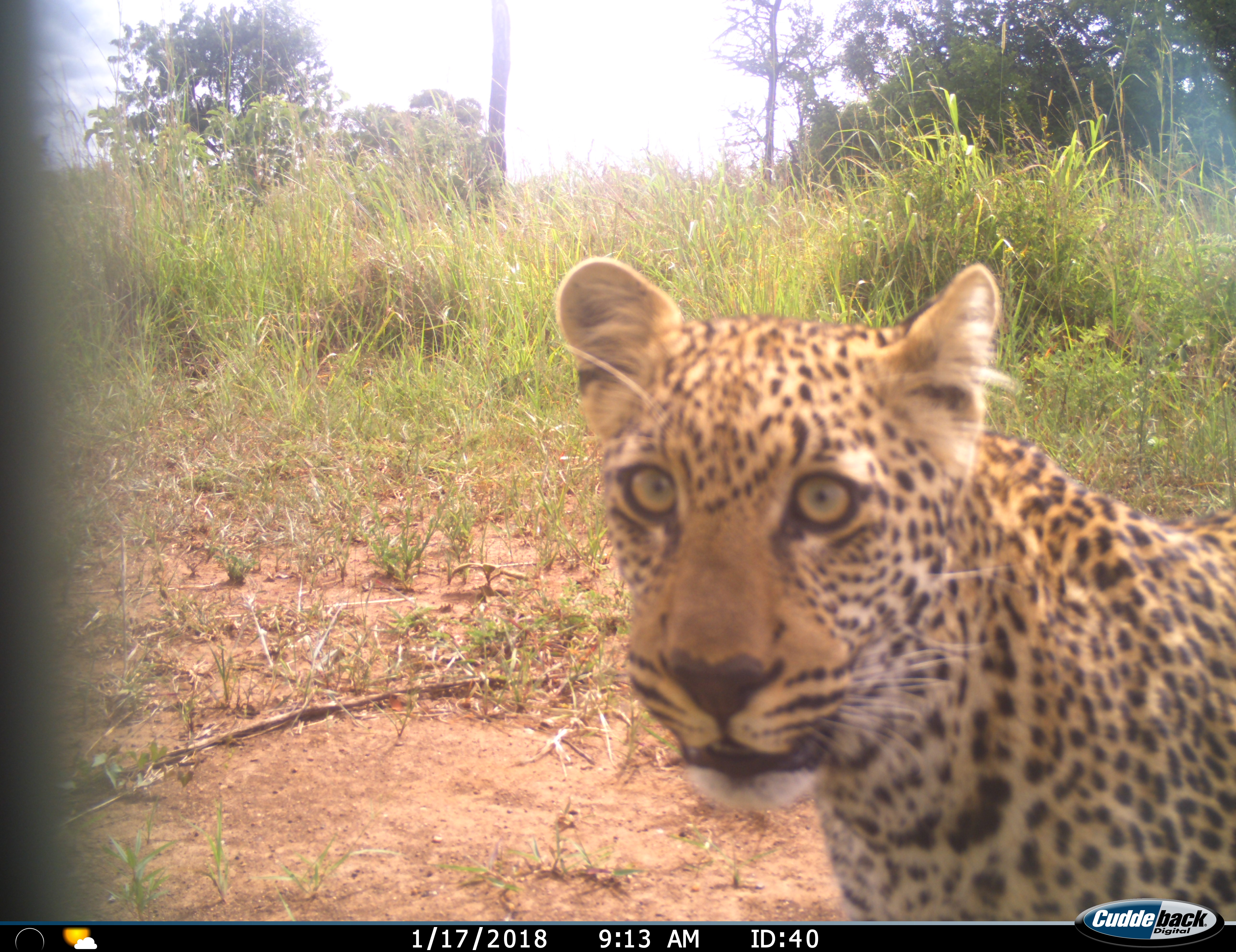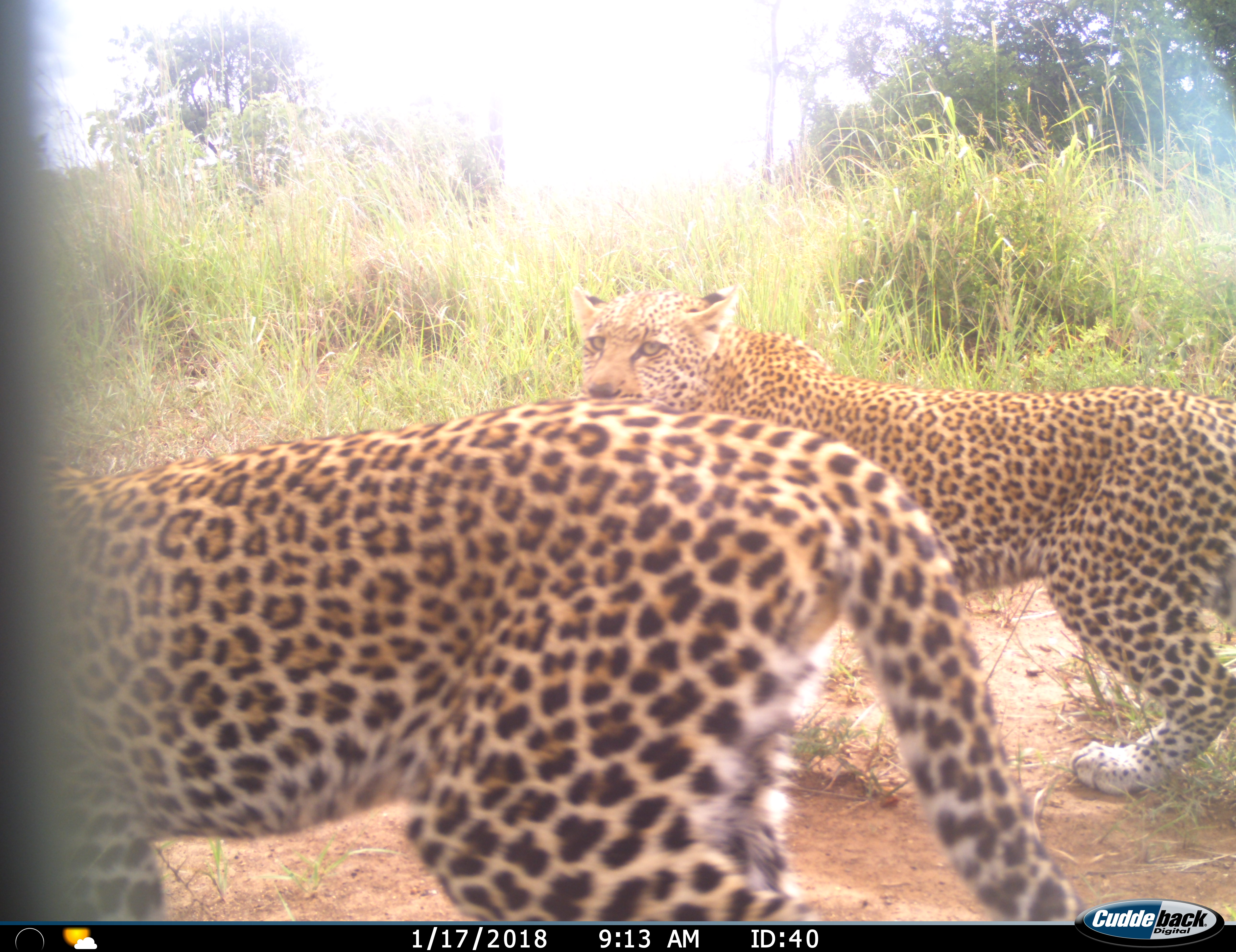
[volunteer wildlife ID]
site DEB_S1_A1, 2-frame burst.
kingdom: Animalia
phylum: Chordata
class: Mammalia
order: Carnivora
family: Felidae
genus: Panthera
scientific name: Panthera pardus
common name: leopard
Leopard (Panthera pardus), count 2. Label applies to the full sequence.